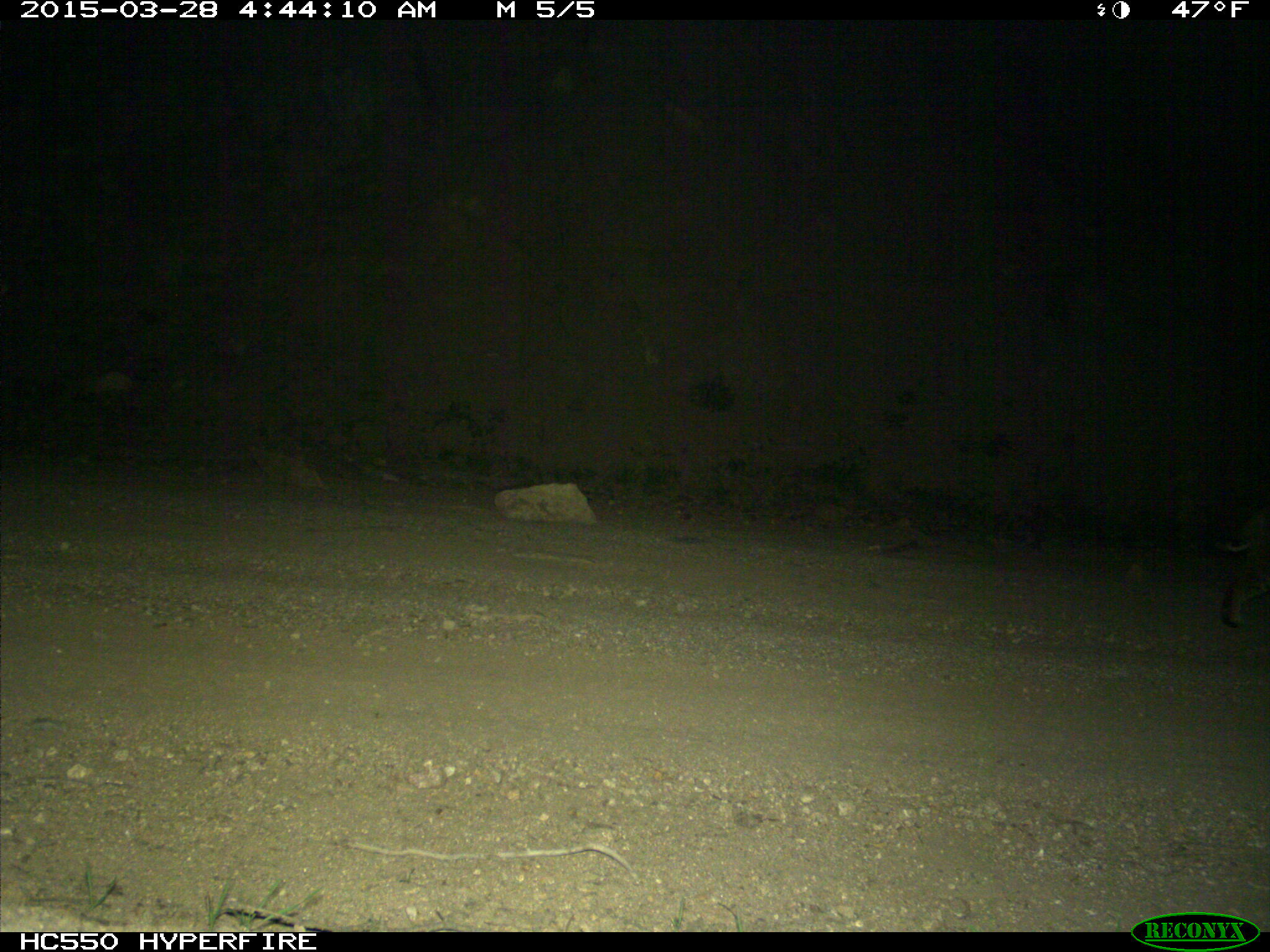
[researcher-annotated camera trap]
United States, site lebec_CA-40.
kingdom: Animalia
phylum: Chordata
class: Mammalia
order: Carnivora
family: Felidae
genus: Lynx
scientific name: Lynx rufus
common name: bobcat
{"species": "Lynx rufus (bobcat)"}